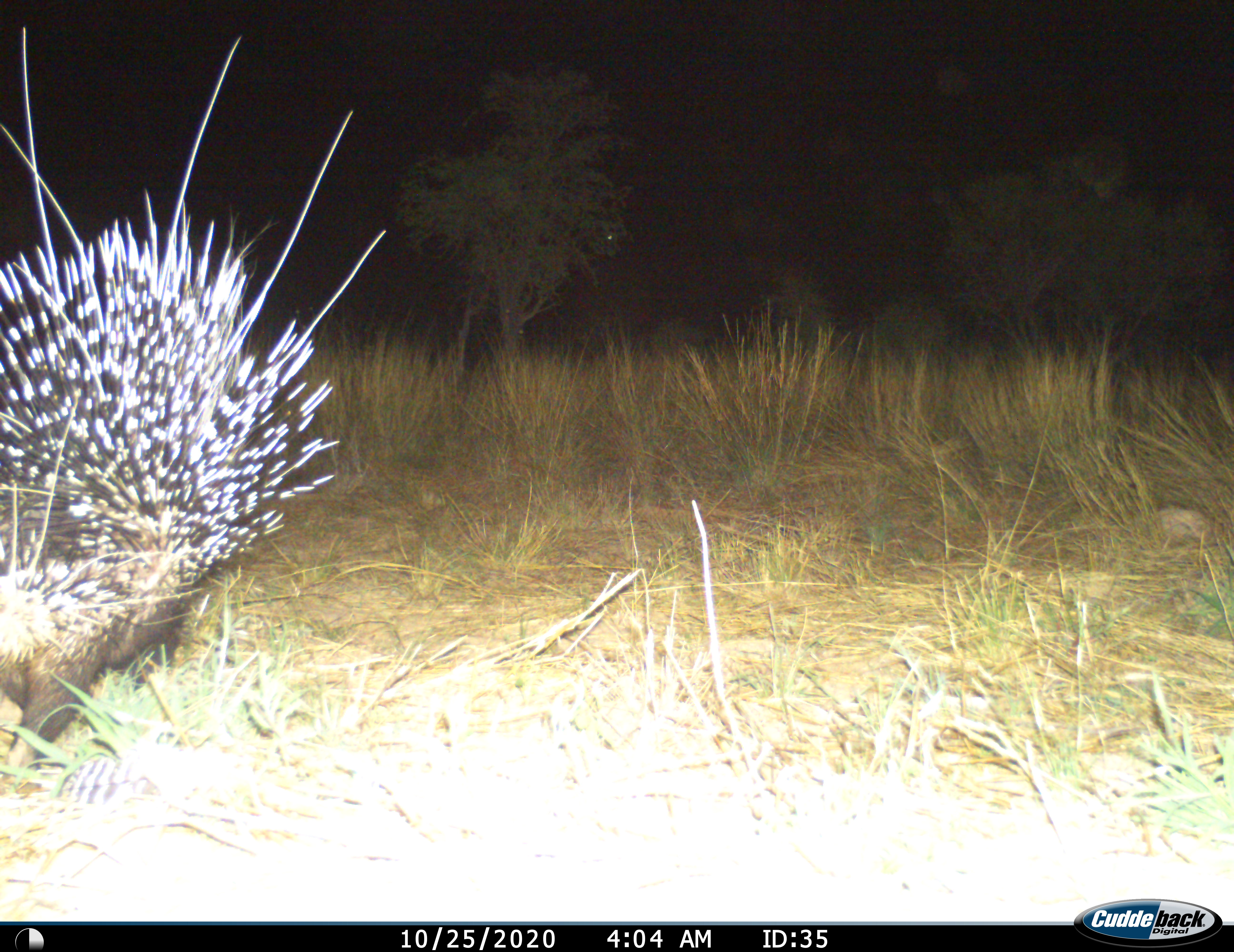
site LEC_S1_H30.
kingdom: Animalia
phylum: Chordata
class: Mammalia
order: Rodentia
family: Hystricidae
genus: Hystrix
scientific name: Hystrix cristata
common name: crested porcupine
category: porcupine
Porcupine (crested porcupine) (Hystrix cristata), count 1. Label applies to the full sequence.